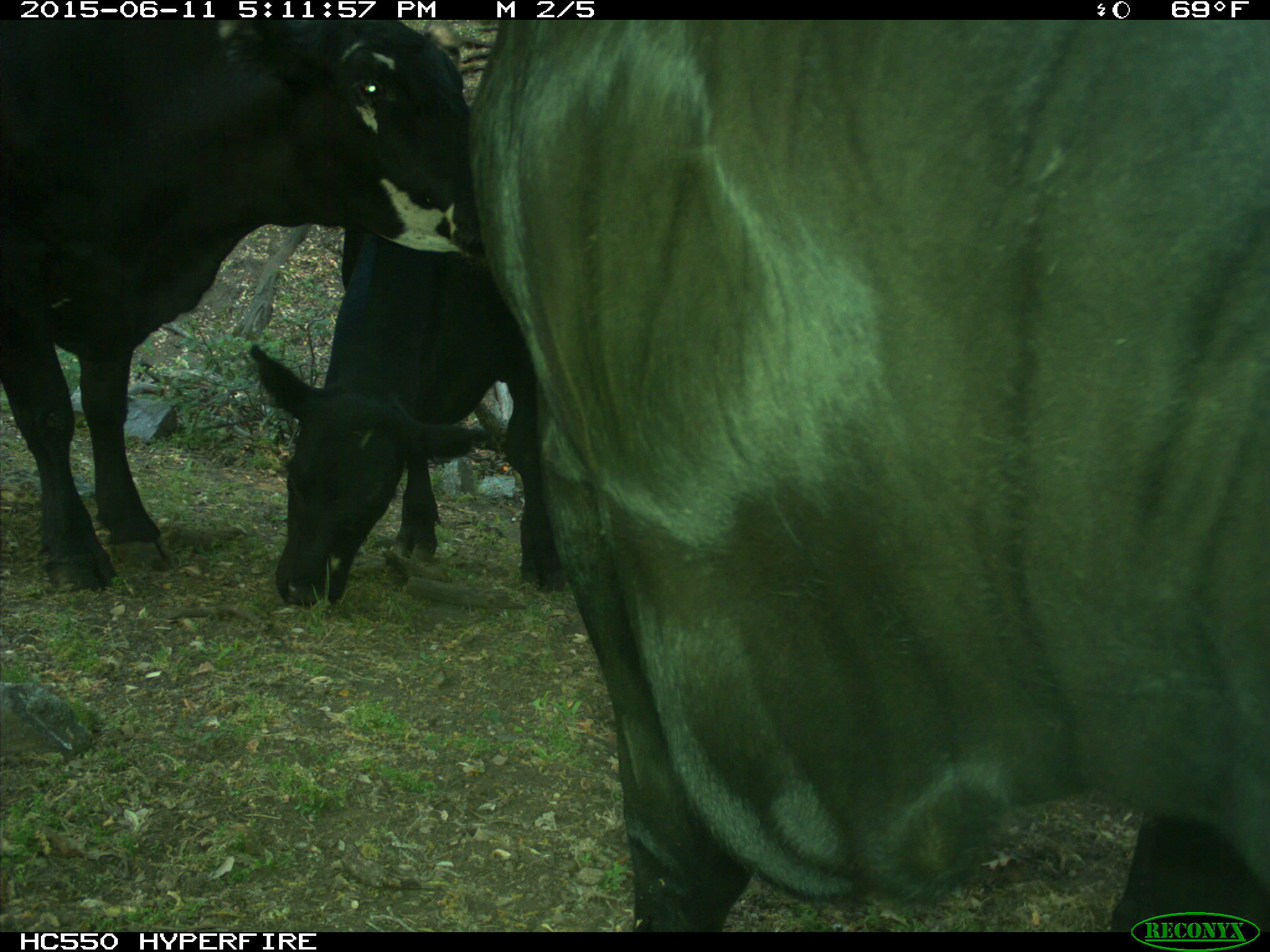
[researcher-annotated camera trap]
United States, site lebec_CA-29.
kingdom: Animalia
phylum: Chordata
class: Mammalia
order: Artiodactyla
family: Bovidae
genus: Bos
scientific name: Bos taurus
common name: domestic cow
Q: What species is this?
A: Bos taurus (domestic cow).